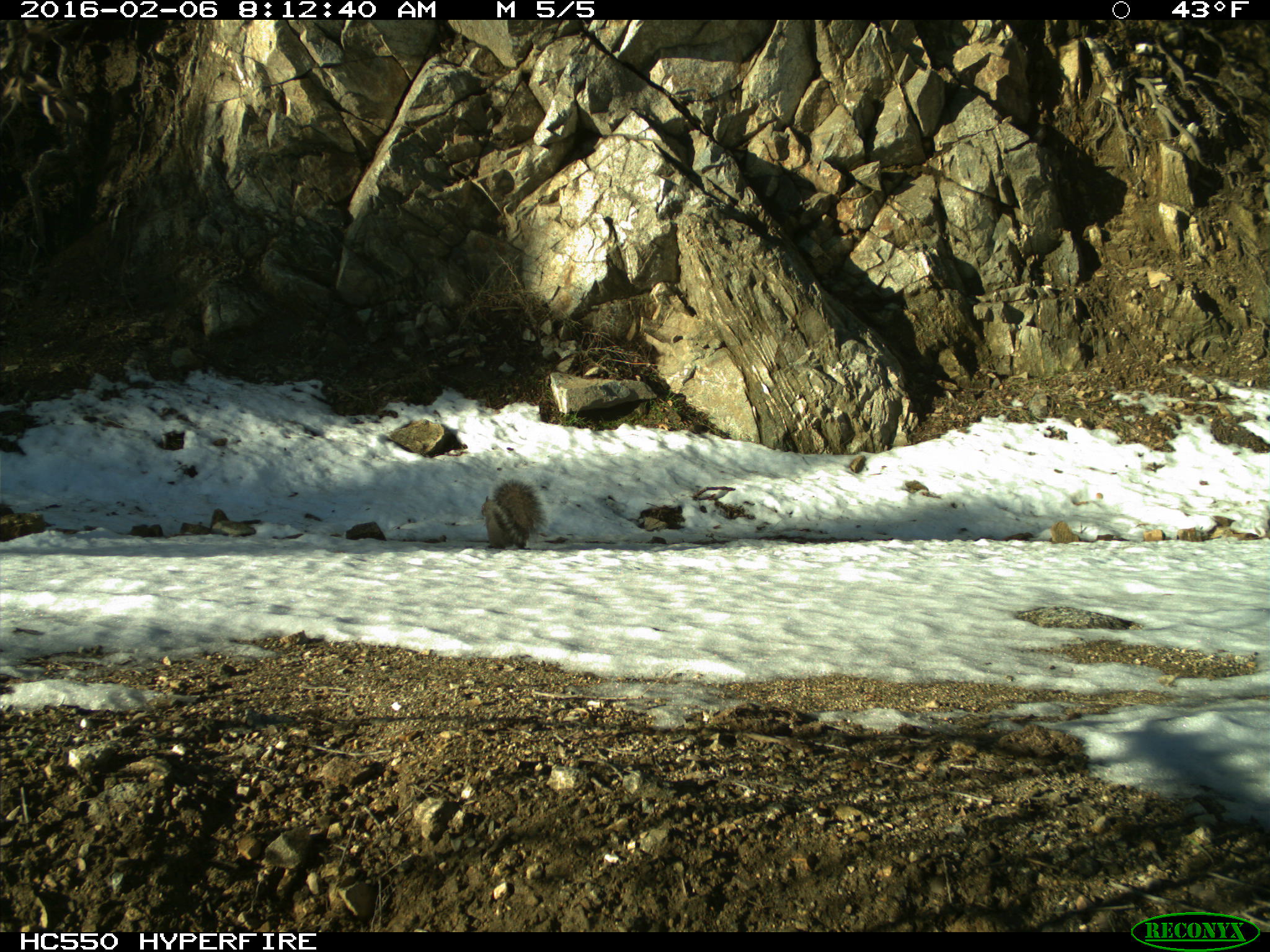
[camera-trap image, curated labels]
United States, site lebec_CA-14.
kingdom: Animalia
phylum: Chordata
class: Mammalia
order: Rodentia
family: Sciuridae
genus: Sciurus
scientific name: Sciurus carolinensis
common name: eastern gray squirrel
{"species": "Sciurus carolinensis (eastern gray squirrel)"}